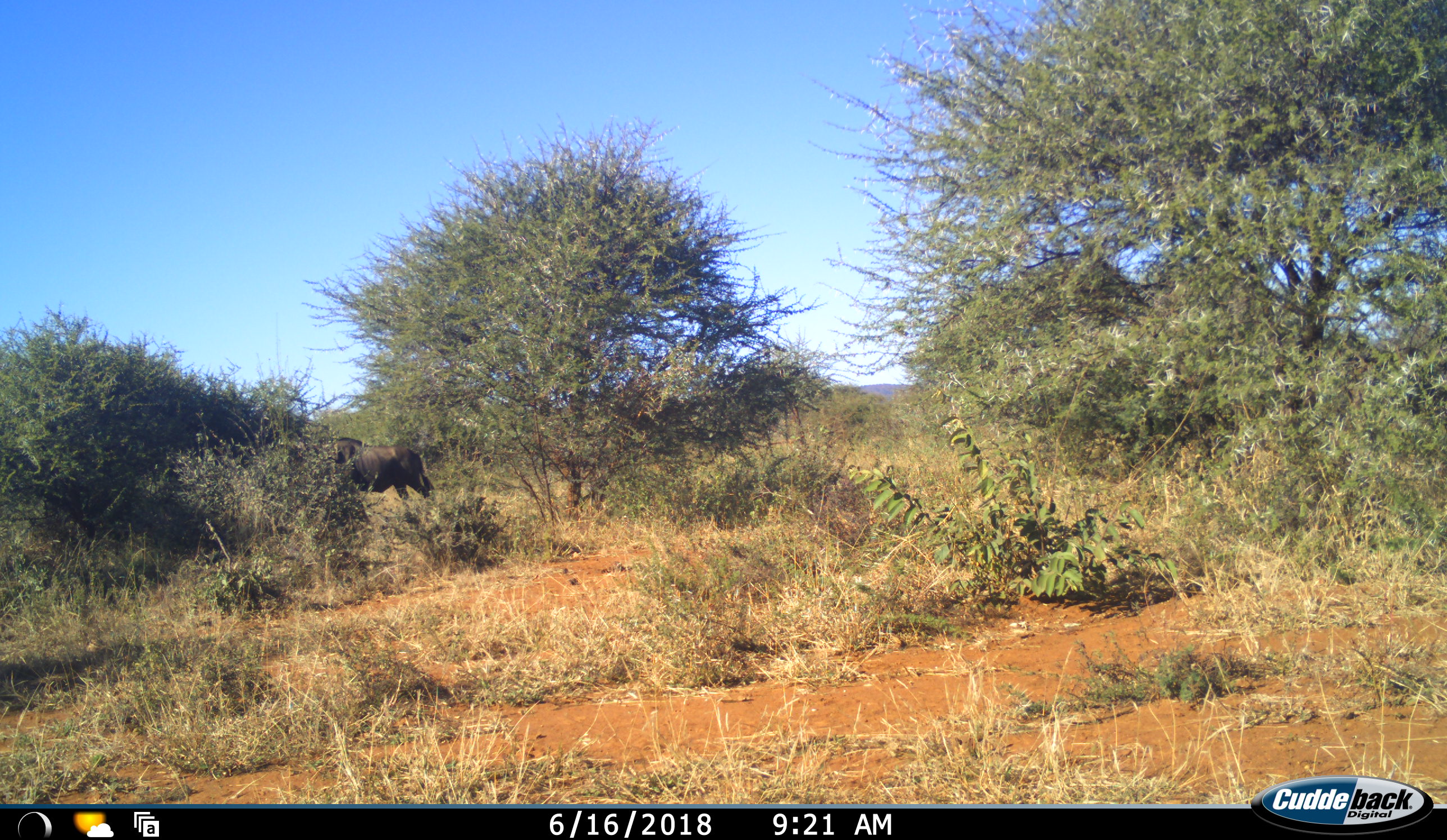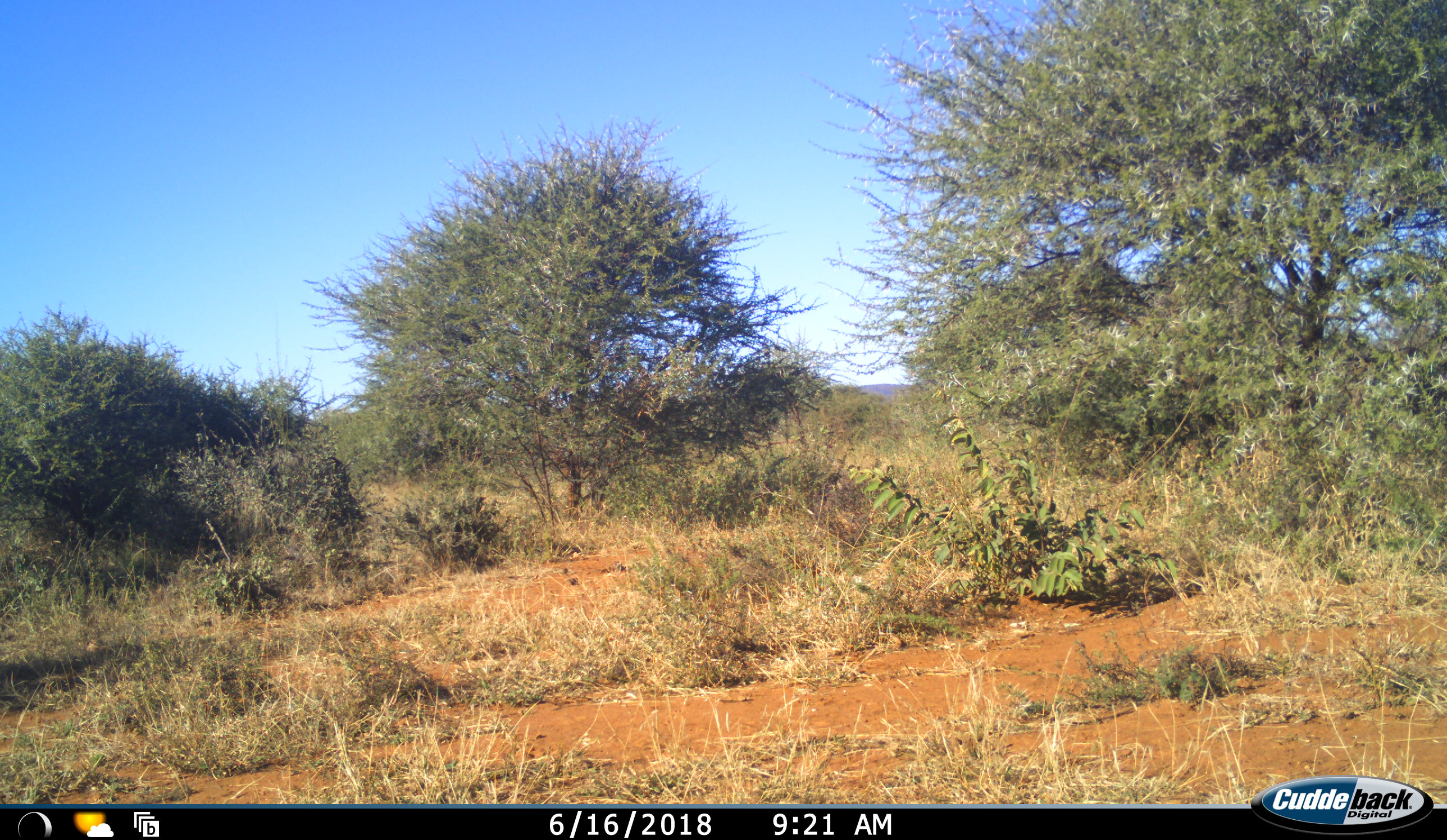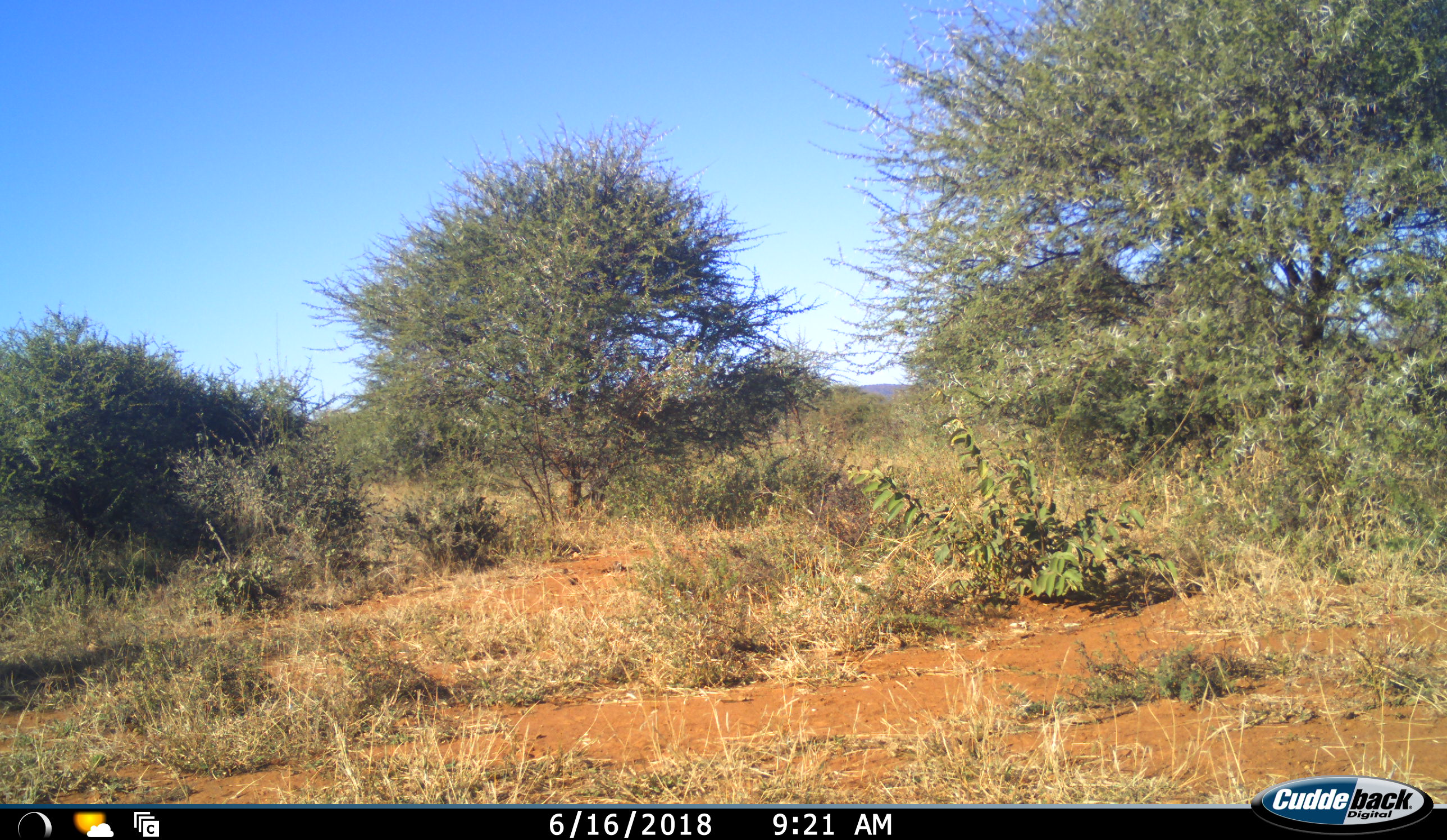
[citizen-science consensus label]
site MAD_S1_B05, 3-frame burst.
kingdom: Animalia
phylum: Chordata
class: Mammalia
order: Artiodactyla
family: Bovidae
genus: Connochaetes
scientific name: Connochaetes taurinus taurinus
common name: blue wildebeest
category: wildebeestblue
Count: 1.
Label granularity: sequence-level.